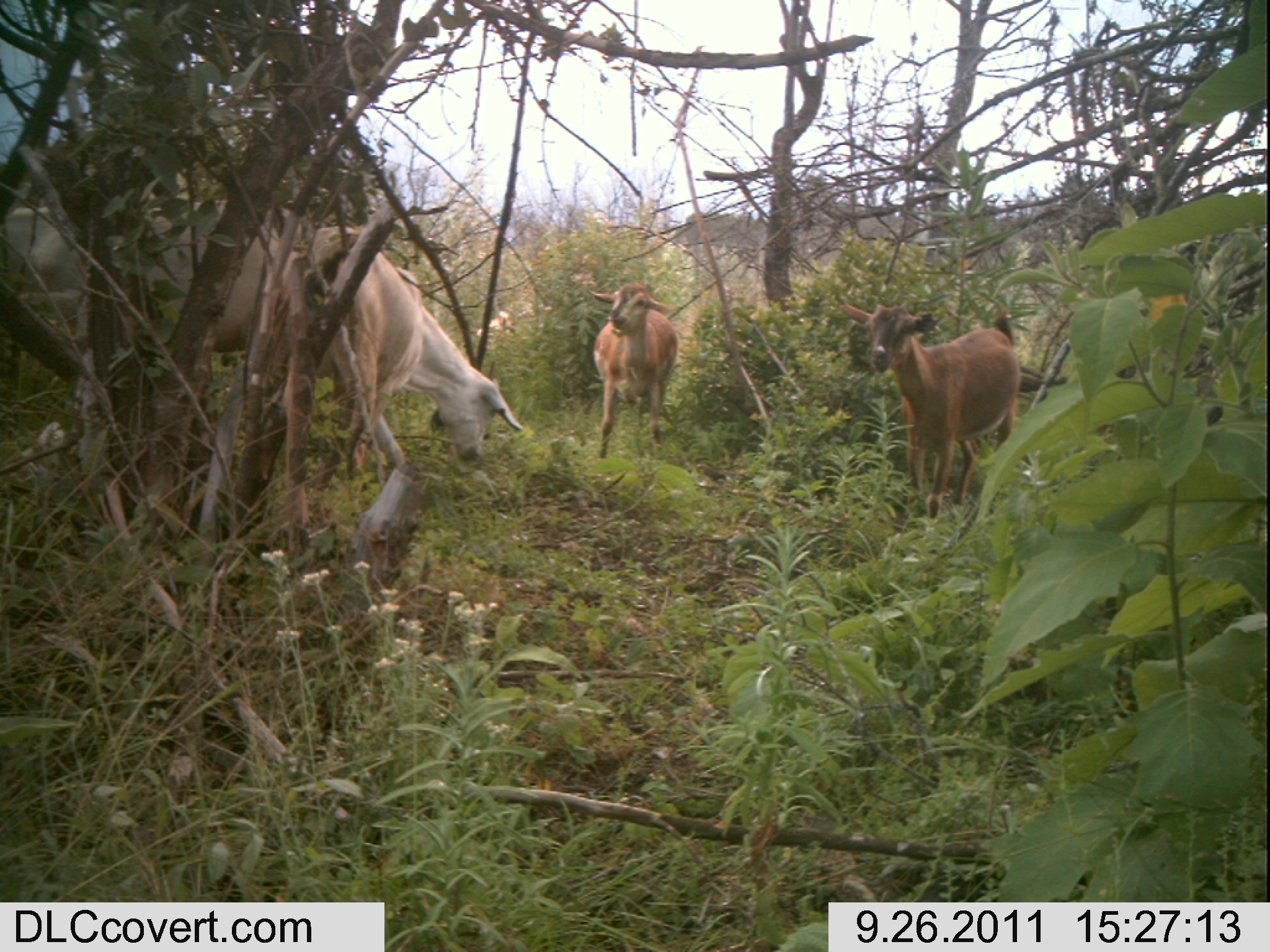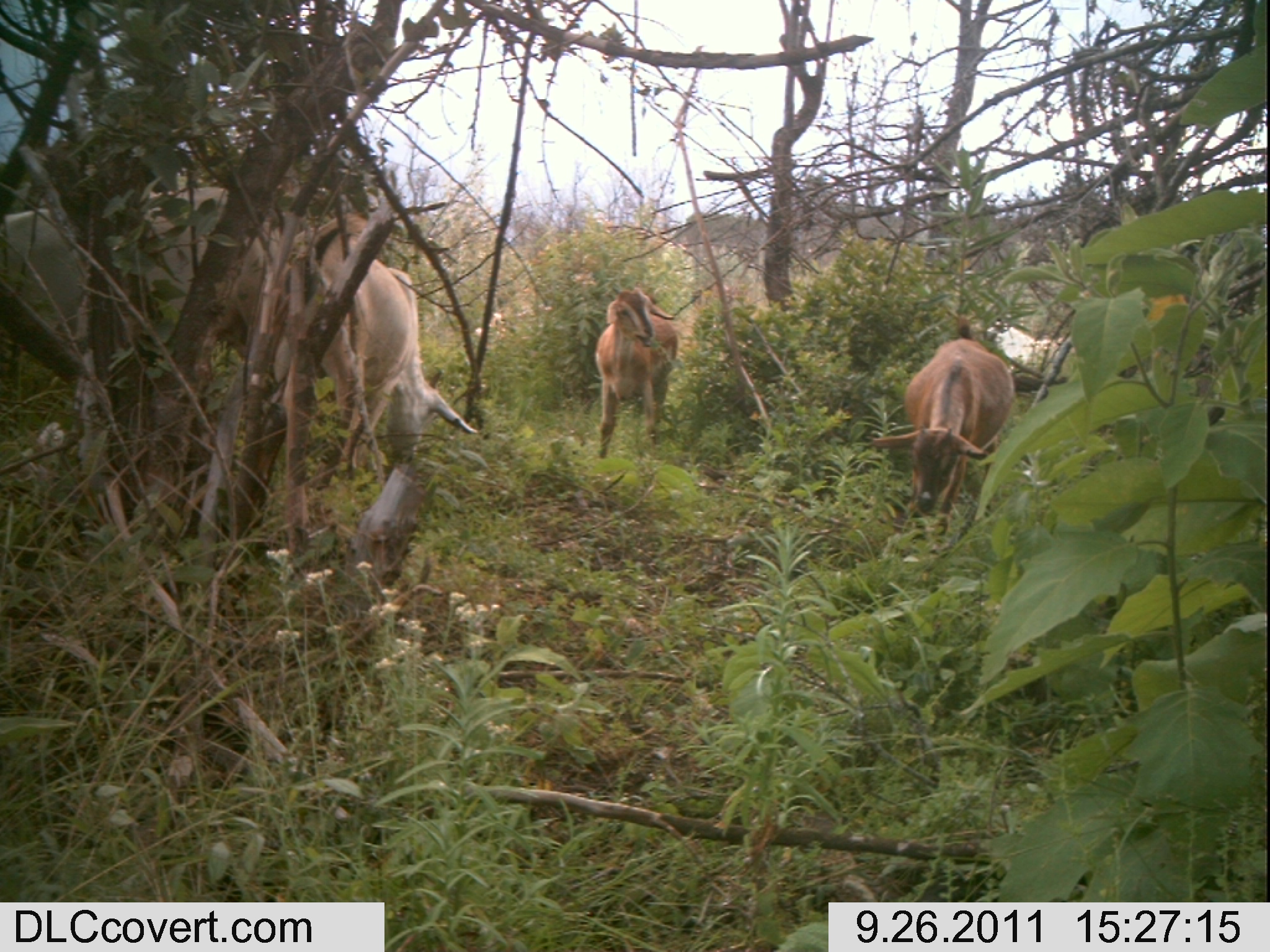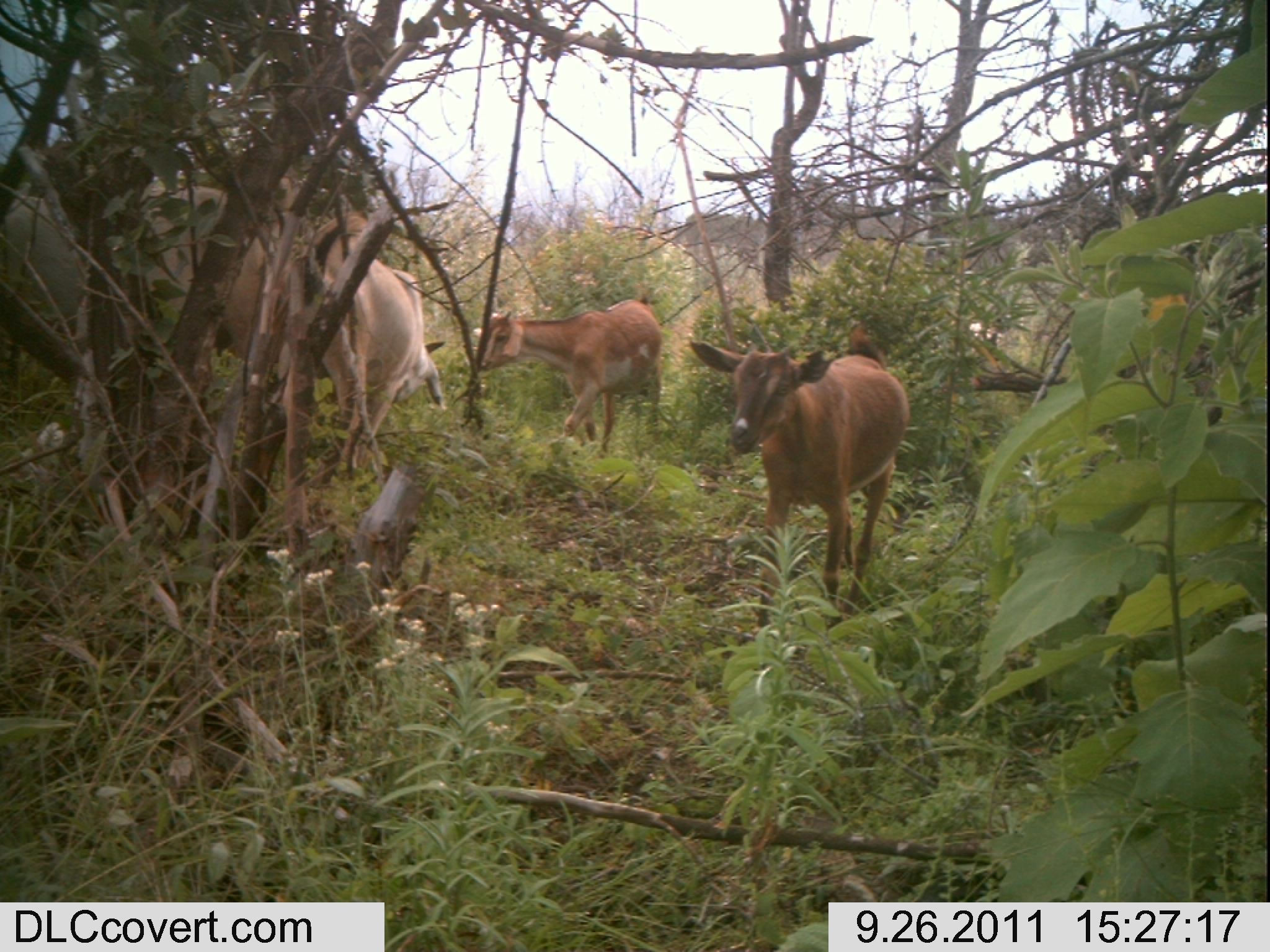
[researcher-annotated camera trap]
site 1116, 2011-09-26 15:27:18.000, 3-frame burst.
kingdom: Animalia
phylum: Chordata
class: Mammalia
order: Artiodactyla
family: Bovidae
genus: Capra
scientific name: Capra aegagrus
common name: wild goat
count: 4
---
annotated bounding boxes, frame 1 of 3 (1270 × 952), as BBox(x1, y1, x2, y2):
capra aegagrus: BBox(283, 225, 523, 468); BBox(0, 199, 318, 353); BBox(842, 301, 1021, 519); BBox(586, 282, 677, 459)